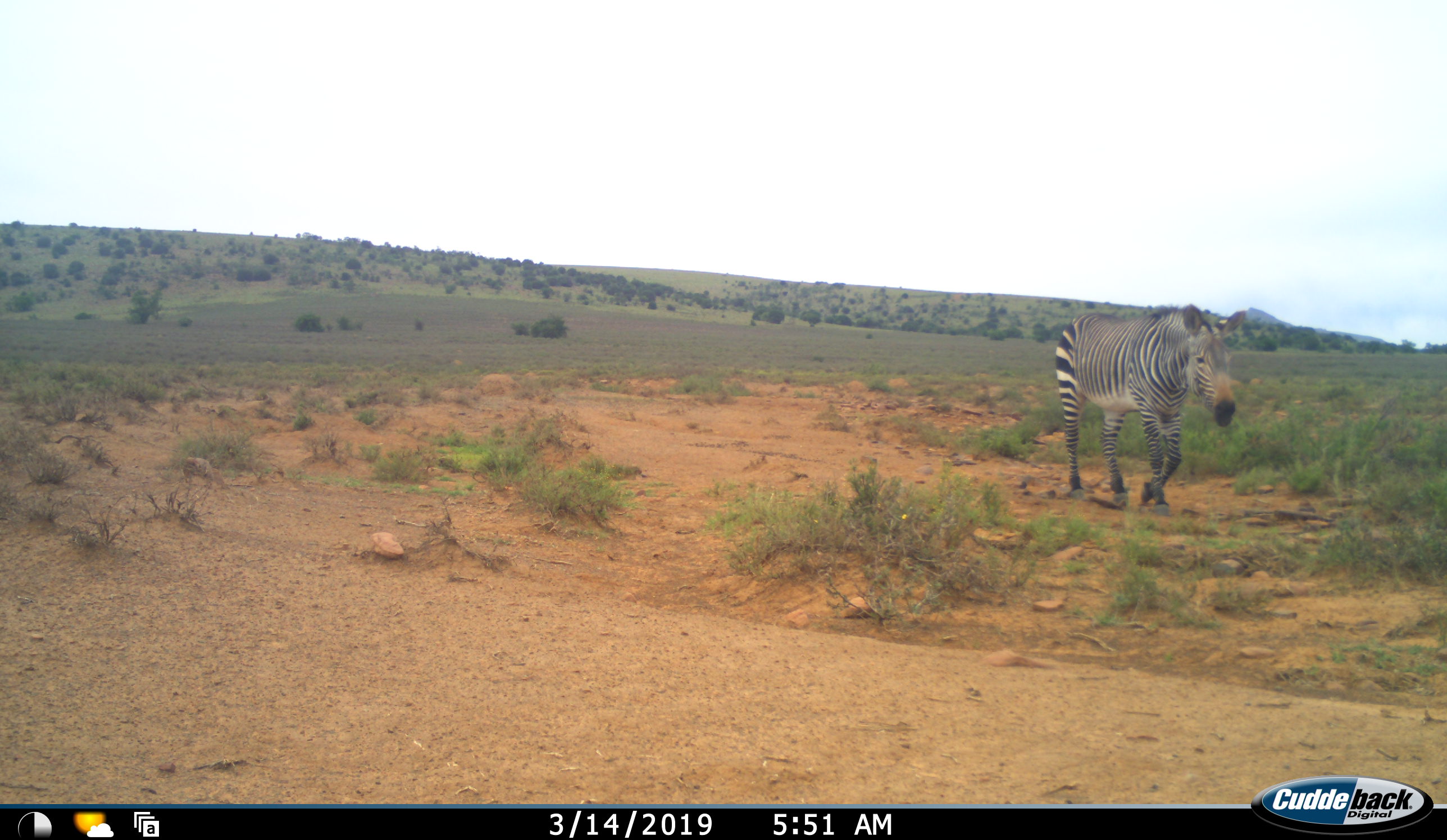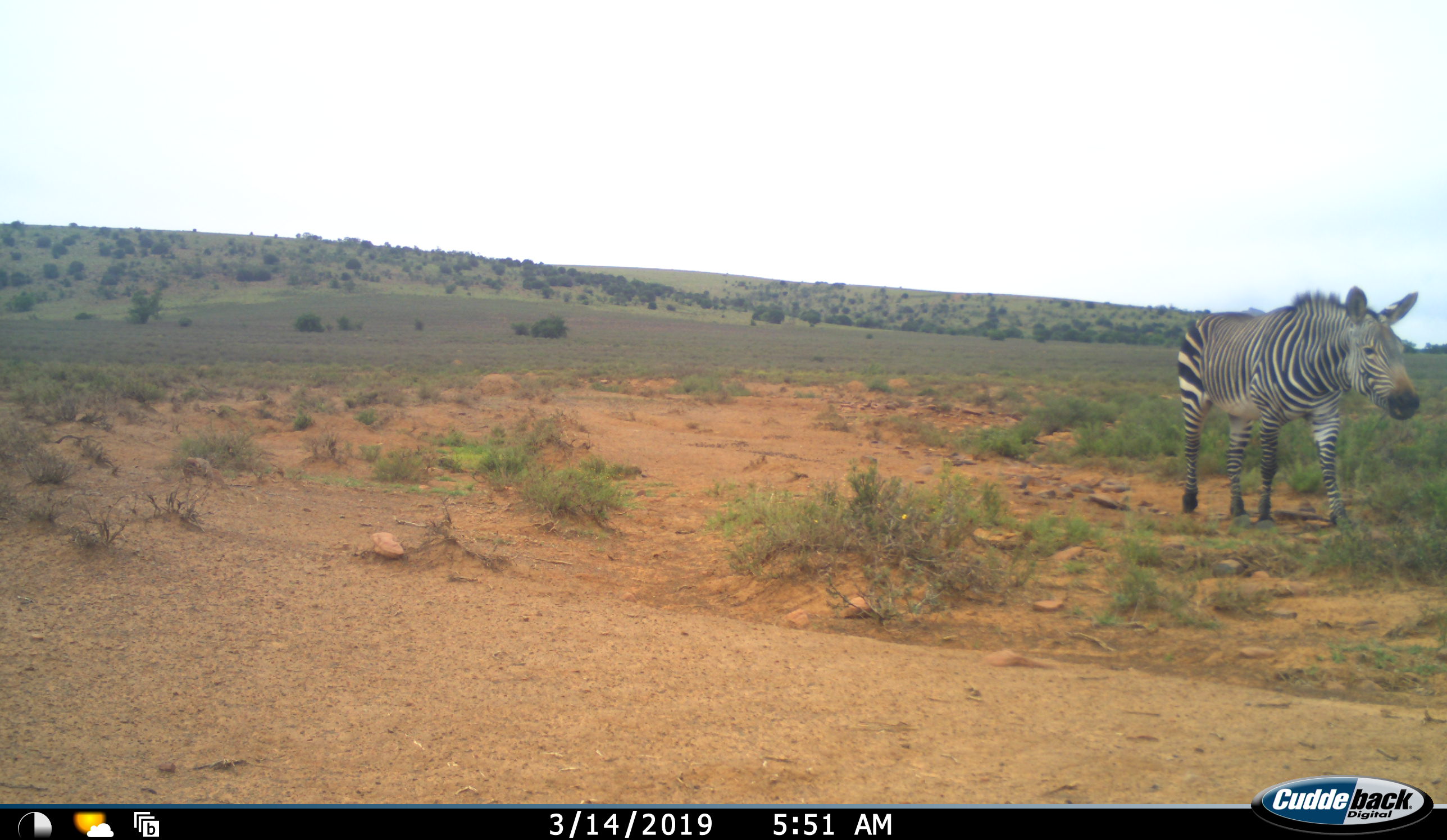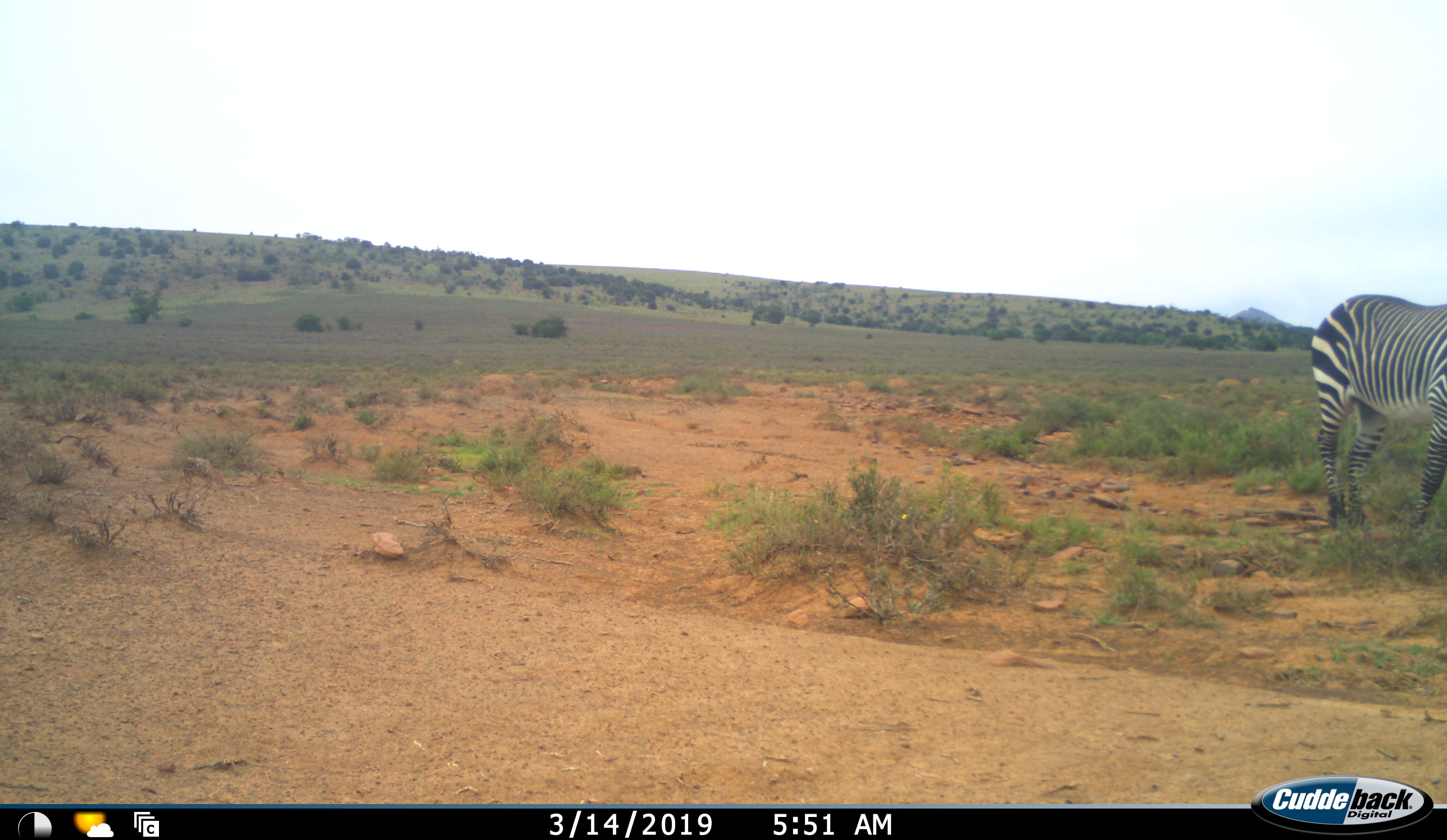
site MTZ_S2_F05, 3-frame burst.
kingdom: Animalia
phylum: Chordata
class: Mammalia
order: Perissodactyla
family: Equidae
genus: Equus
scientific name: Equus zebra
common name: mountain zebra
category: zebramountain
Zebramountain (mountain zebra) (Equus zebra), count 1. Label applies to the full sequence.